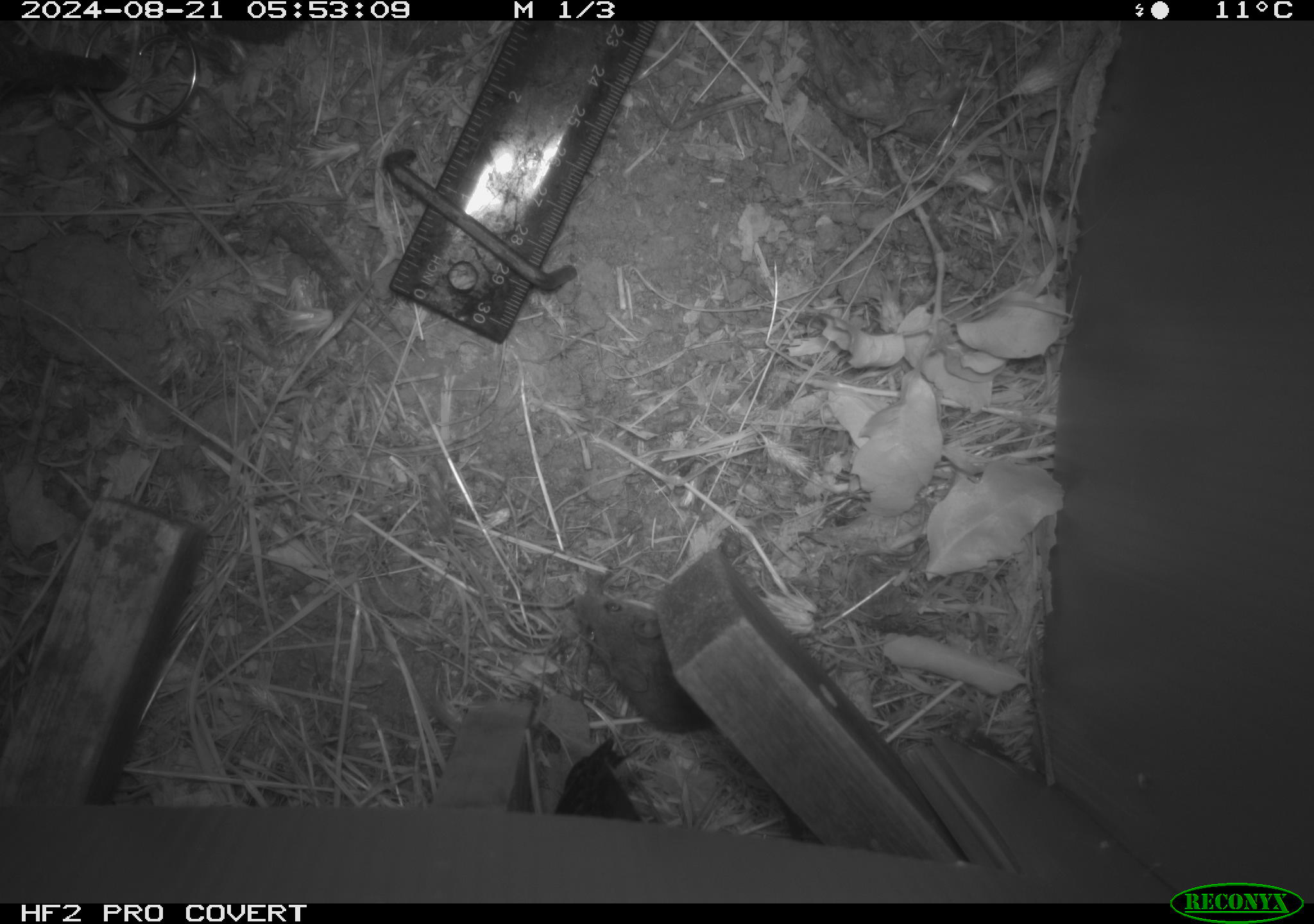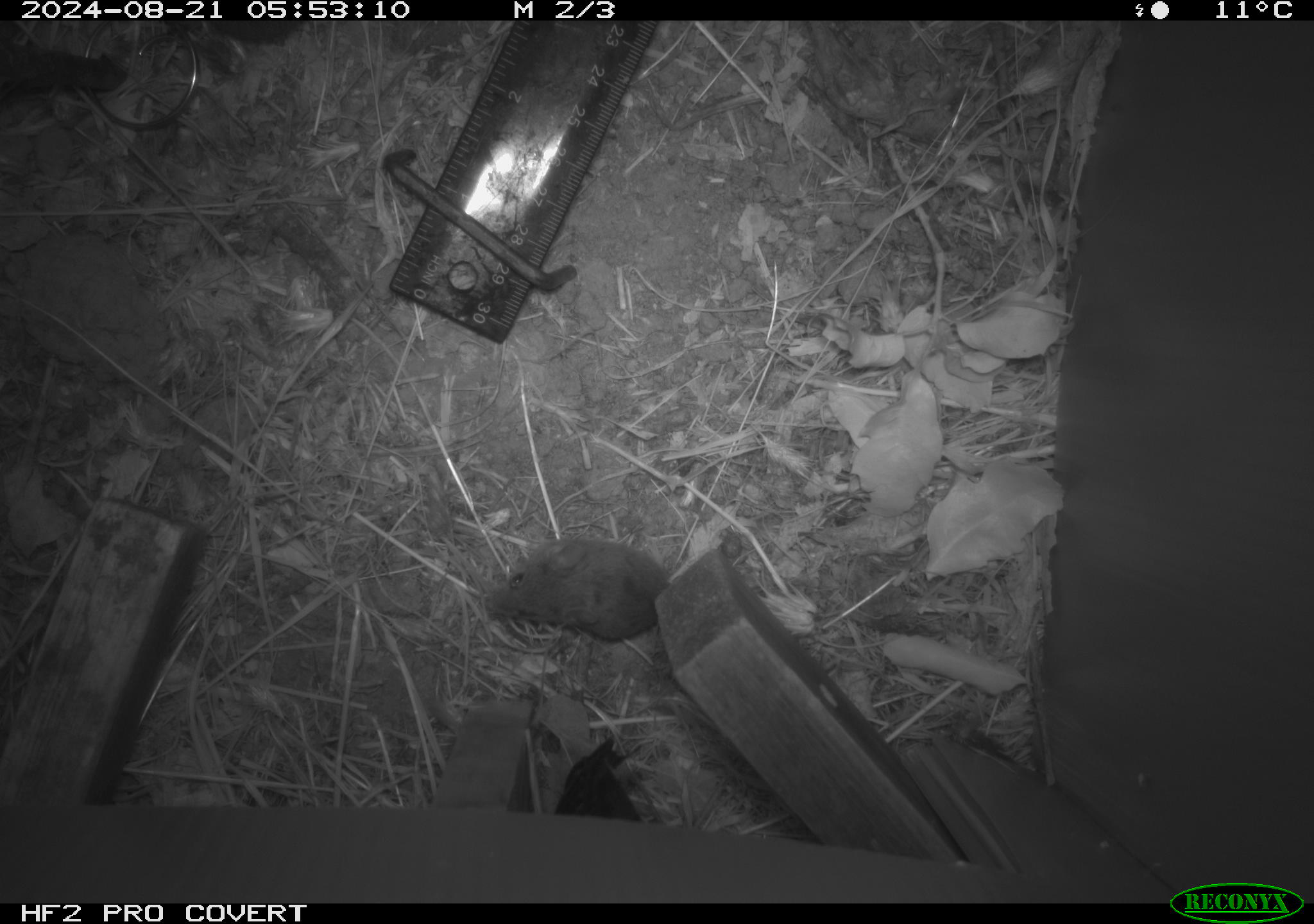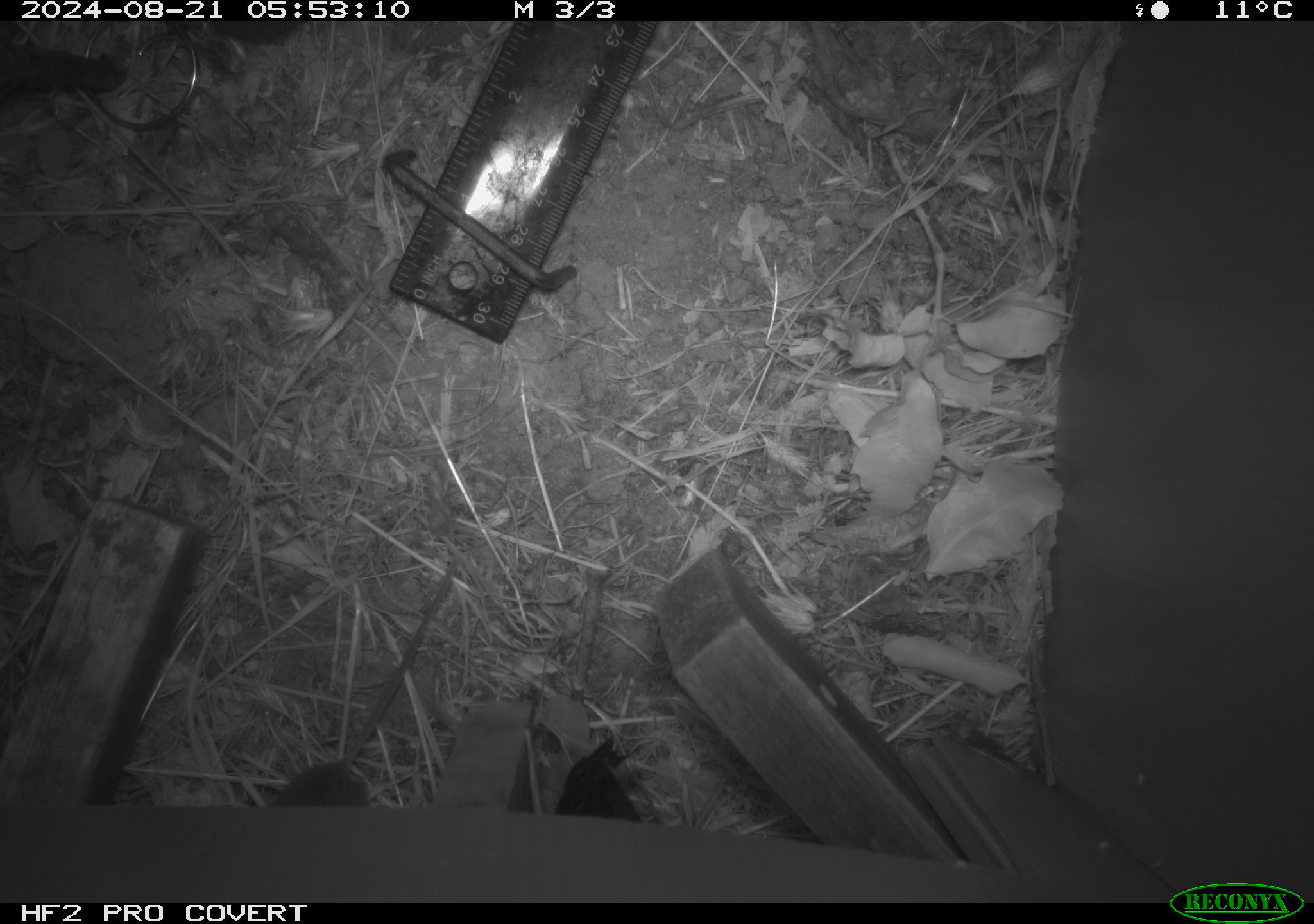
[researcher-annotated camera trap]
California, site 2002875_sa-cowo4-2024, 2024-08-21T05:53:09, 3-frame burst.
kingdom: Animalia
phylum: Chordata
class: Mammalia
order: Rodentia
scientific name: Rodentia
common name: mouse species